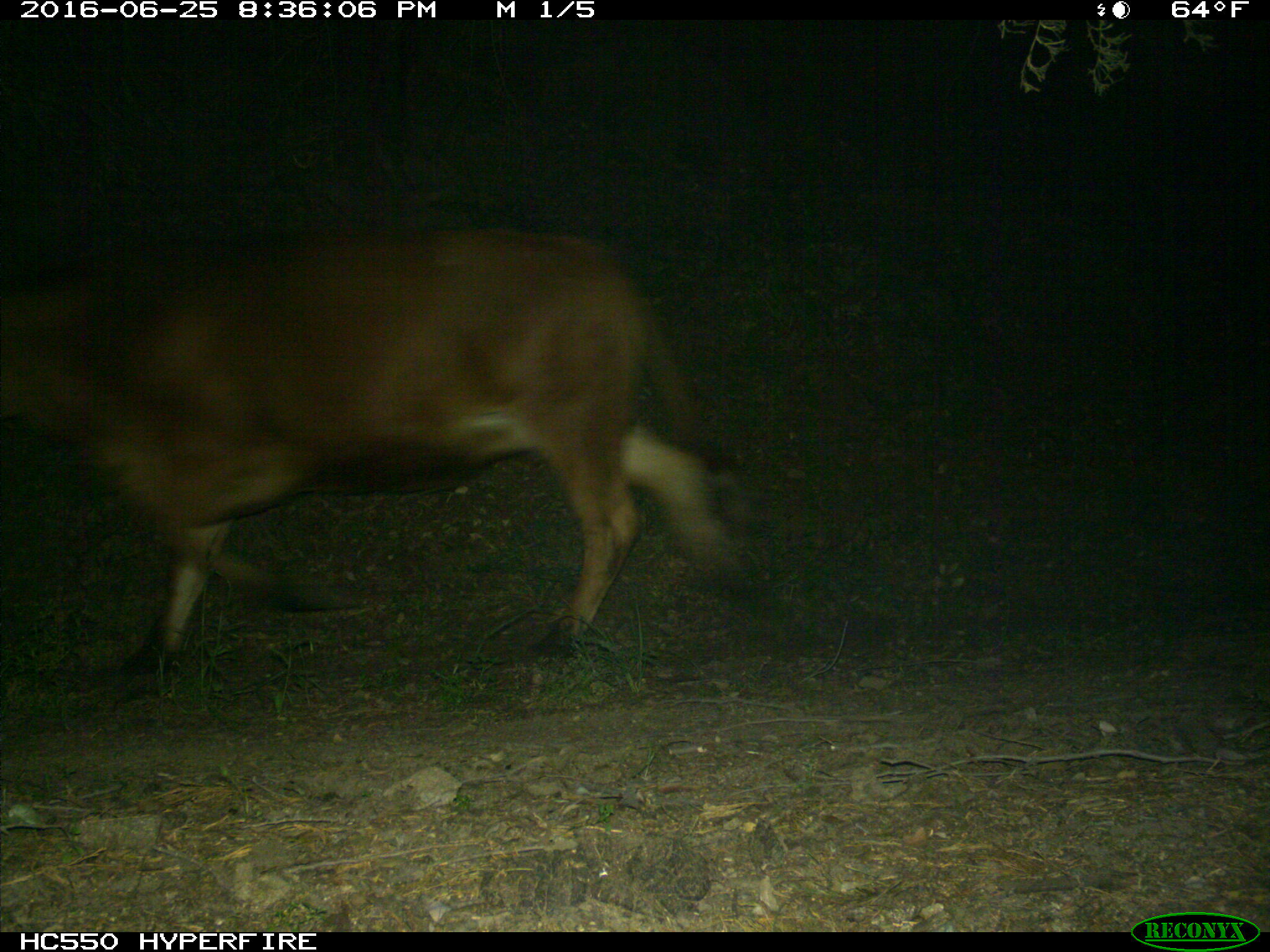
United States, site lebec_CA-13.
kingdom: Animalia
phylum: Chordata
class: Mammalia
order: Artiodactyla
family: Bovidae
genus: Bos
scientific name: Bos taurus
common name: domestic cow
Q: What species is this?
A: Bos taurus (domestic cow).